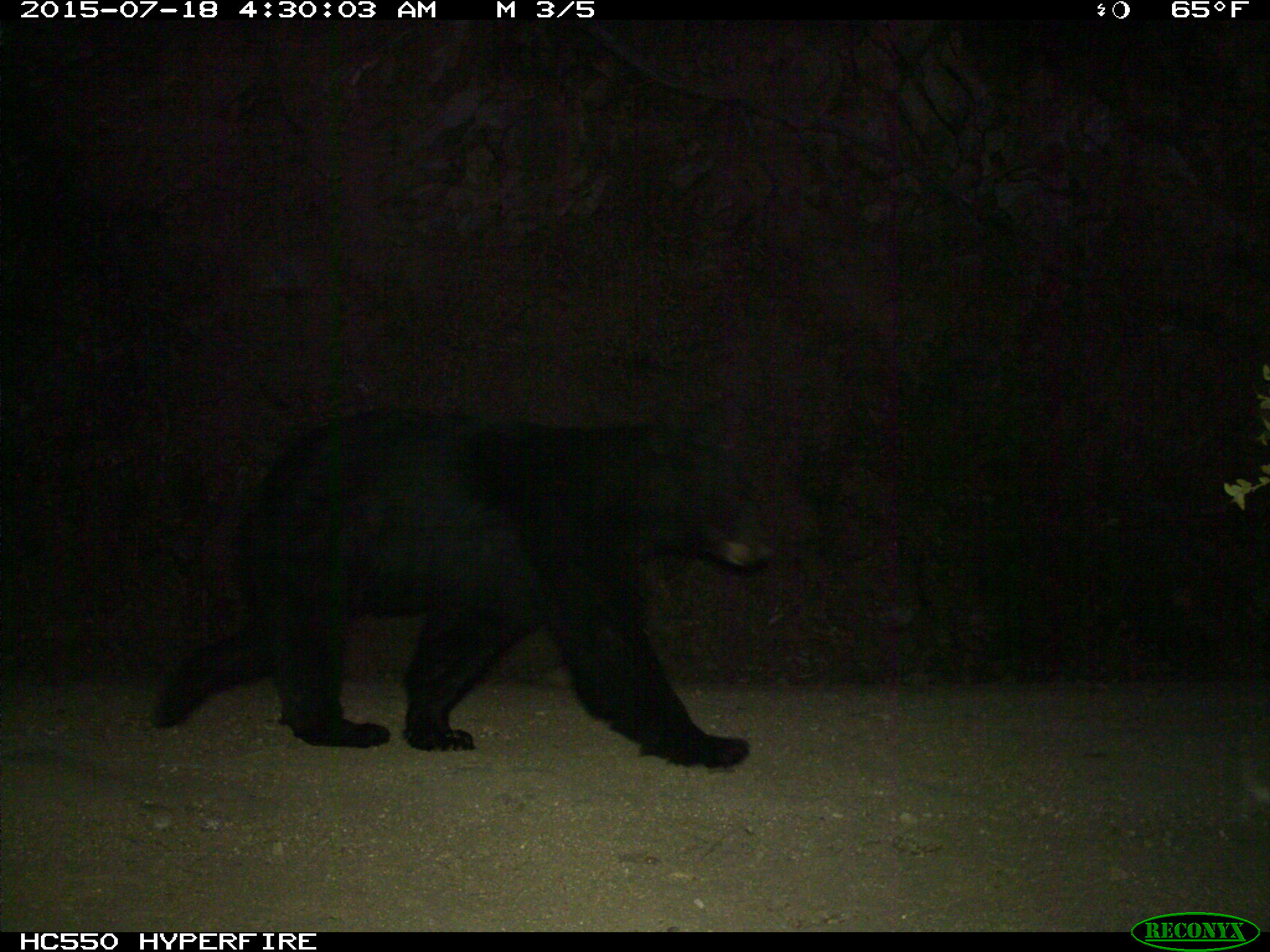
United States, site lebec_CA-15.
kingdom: Animalia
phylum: Chordata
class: Mammalia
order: Carnivora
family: Ursidae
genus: Ursus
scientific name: Ursus americanus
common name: american black bear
Ursus americanus (american black bear).